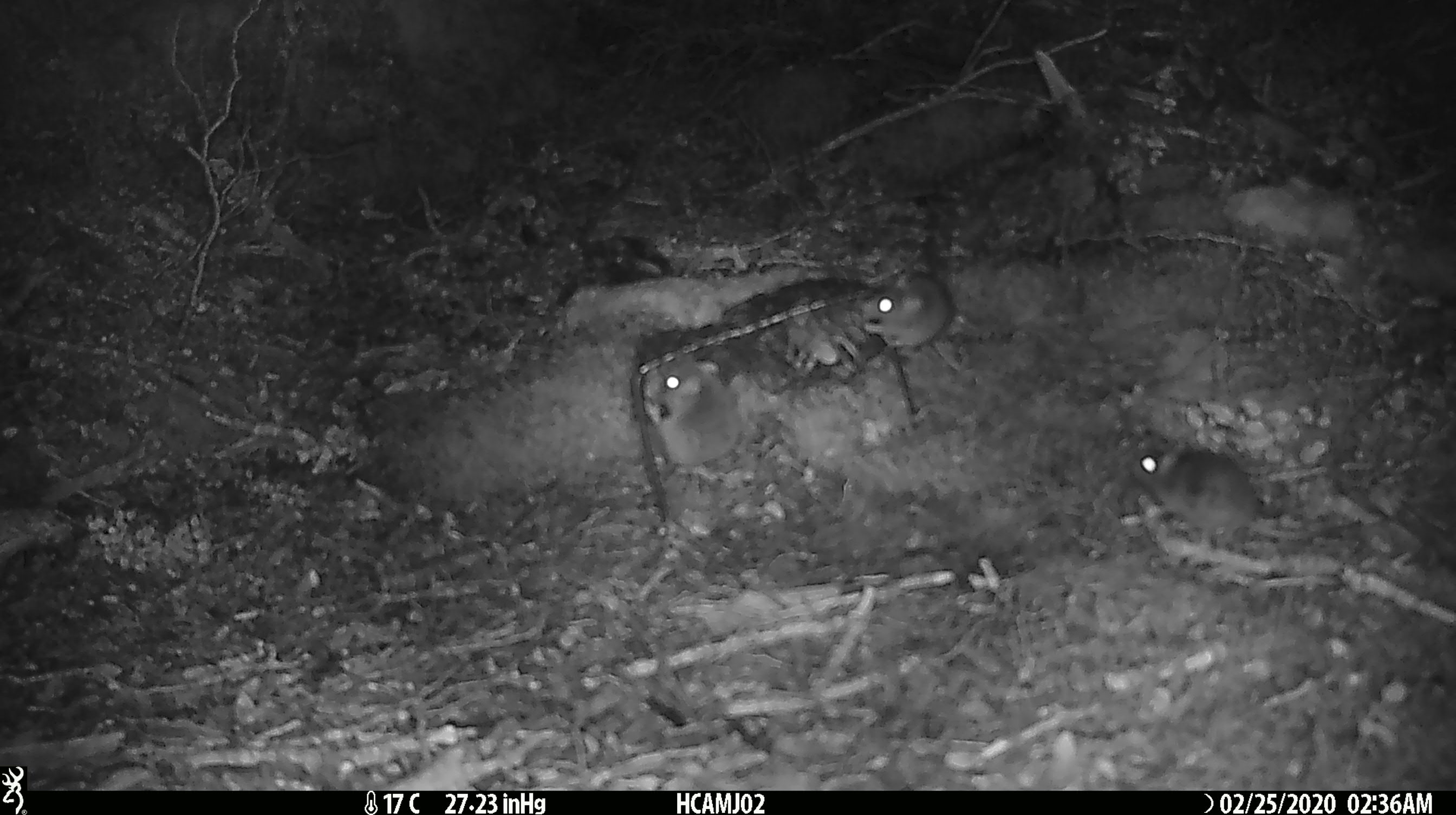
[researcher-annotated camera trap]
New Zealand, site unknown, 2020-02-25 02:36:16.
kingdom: Animalia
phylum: Chordata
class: Mammalia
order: Rodentia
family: Muridae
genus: Mus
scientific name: Mus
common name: mouse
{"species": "mouse (Mus)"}